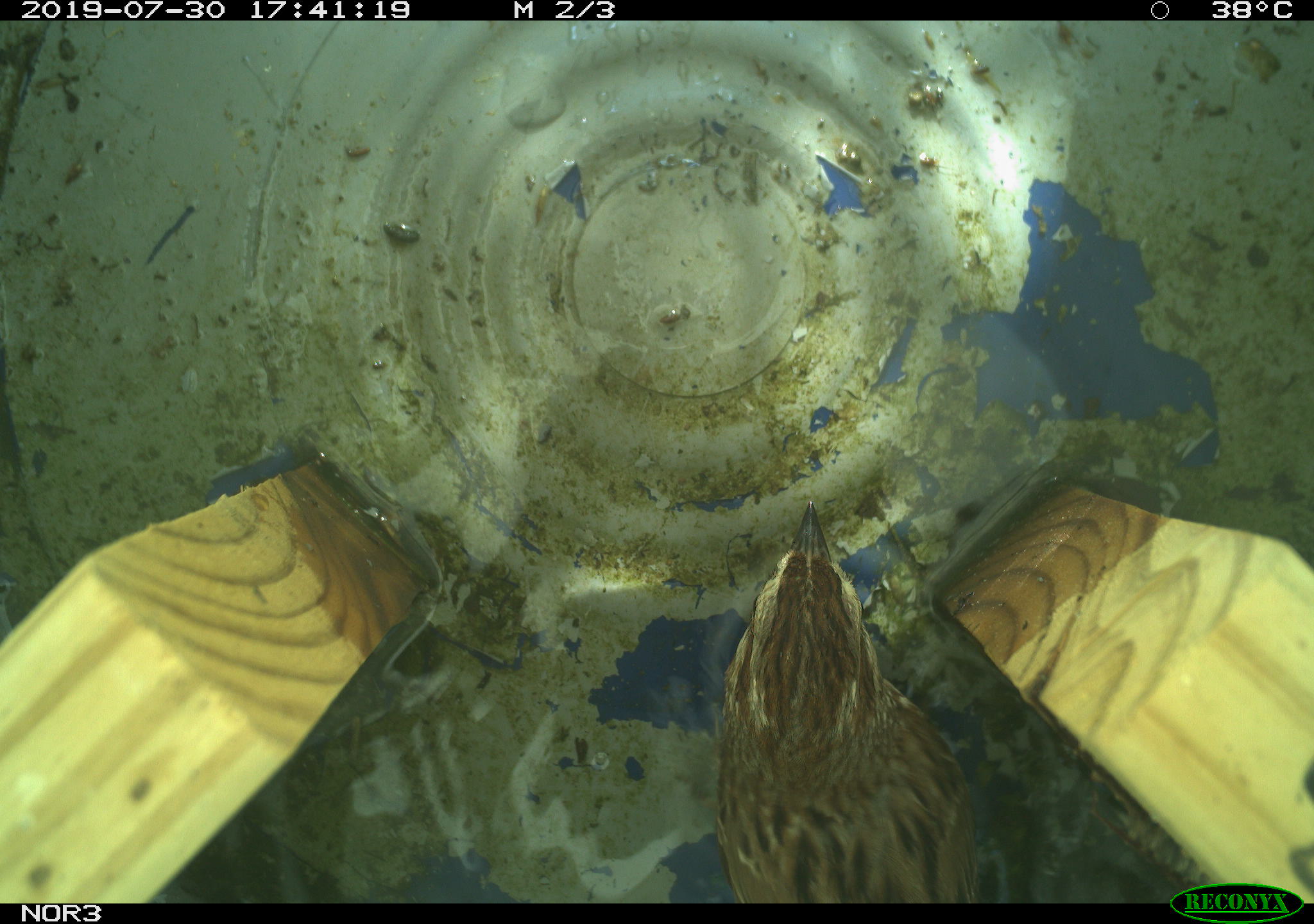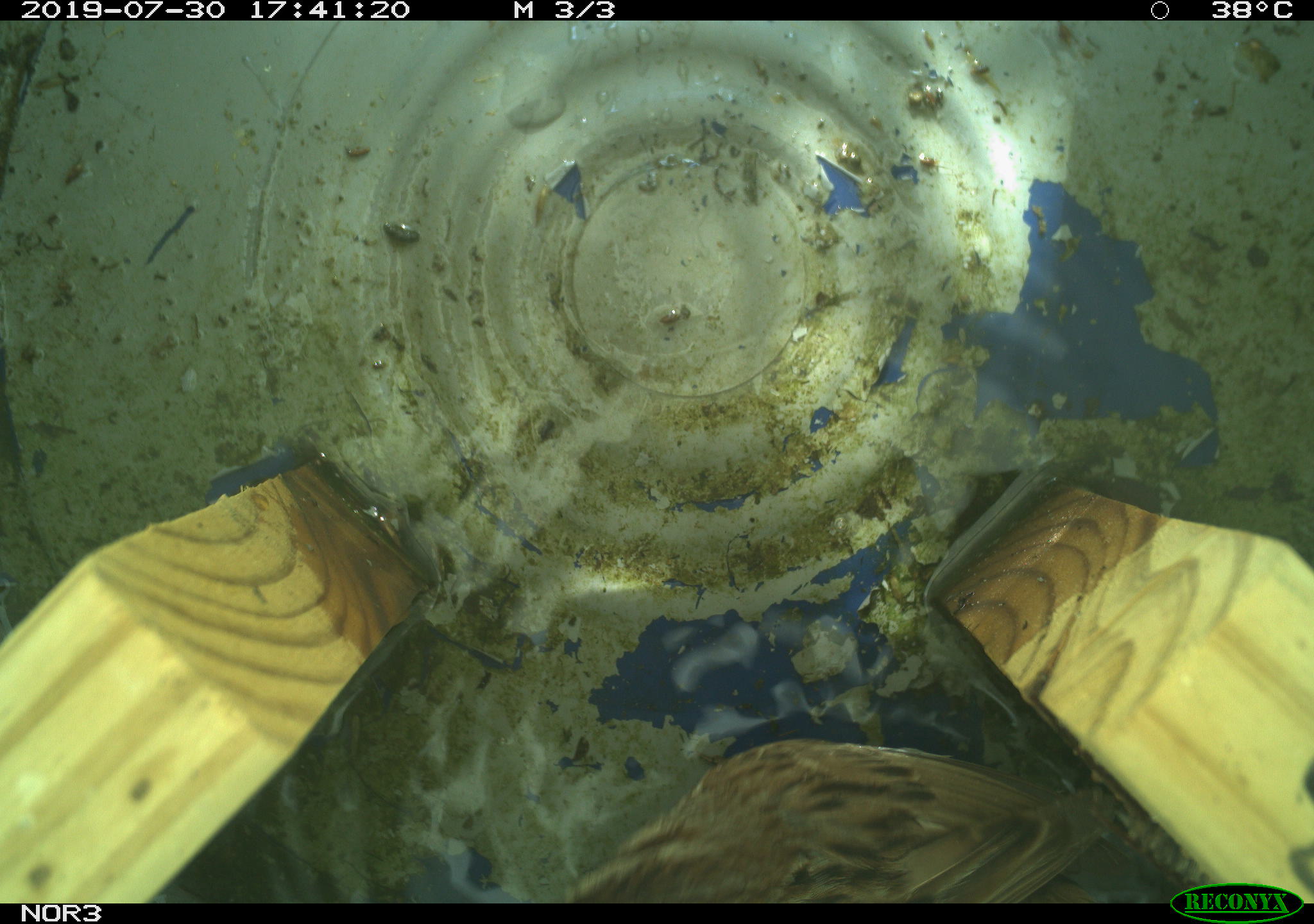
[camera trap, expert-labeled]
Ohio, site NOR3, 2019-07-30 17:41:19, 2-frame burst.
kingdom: Animalia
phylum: Chordata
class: Aves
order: Passeriformes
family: Passerellidae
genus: Melospiza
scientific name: Melospiza melodia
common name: song sparrow